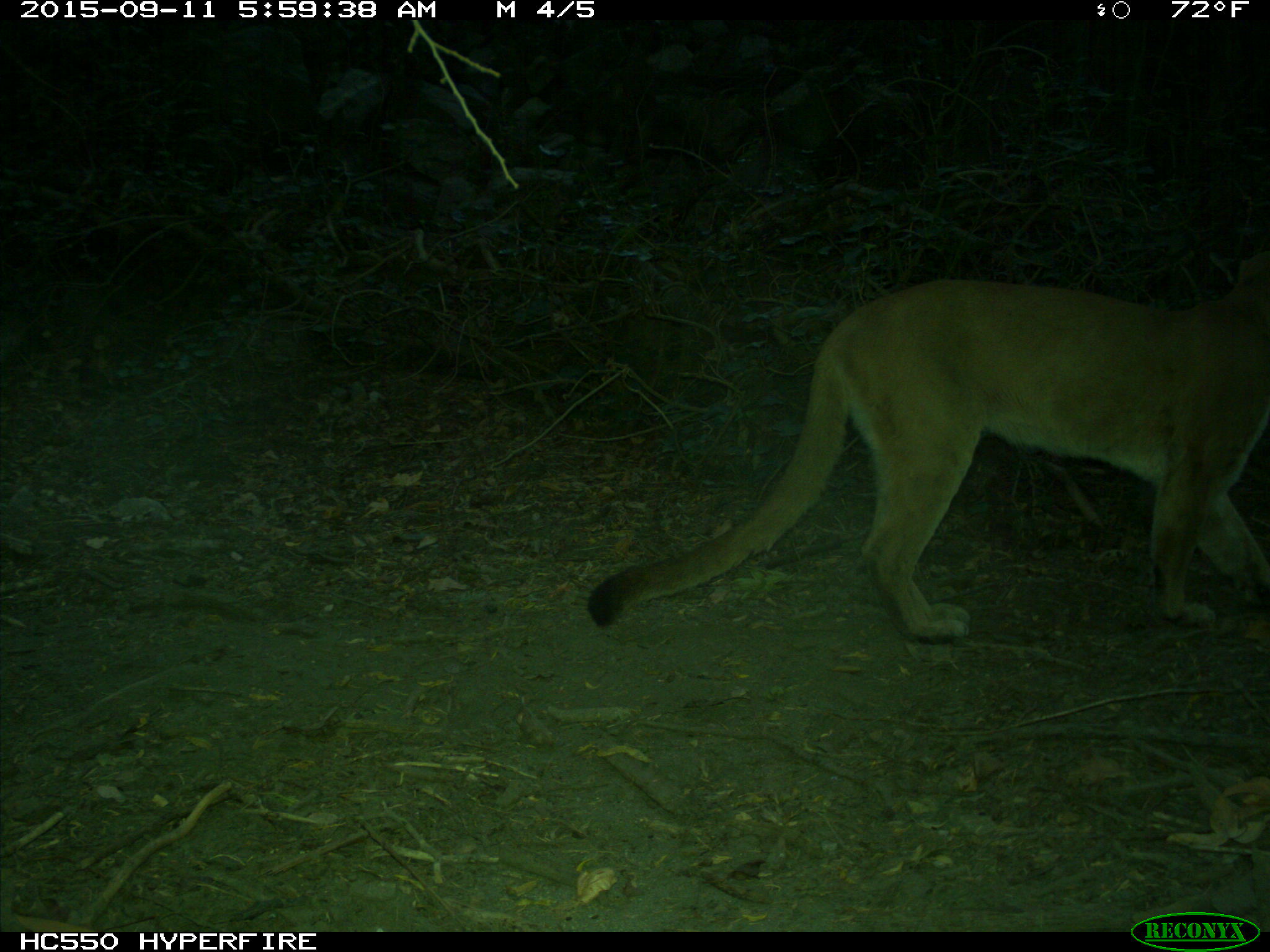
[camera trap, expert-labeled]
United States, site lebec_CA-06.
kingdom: Animalia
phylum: Chordata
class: Mammalia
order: Carnivora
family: Felidae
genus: Puma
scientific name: Puma concolor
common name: mountain lion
Puma concolor (mountain lion).